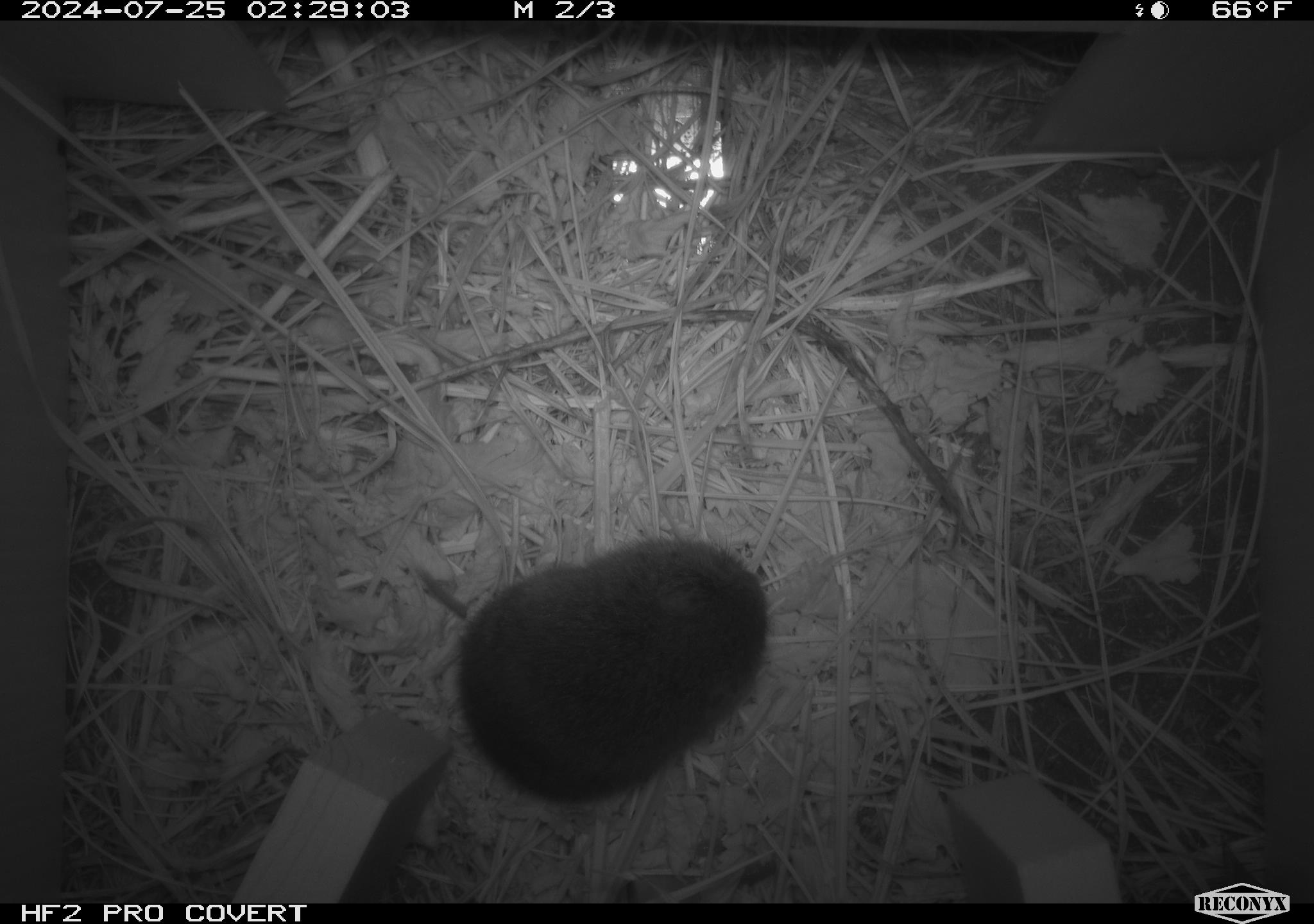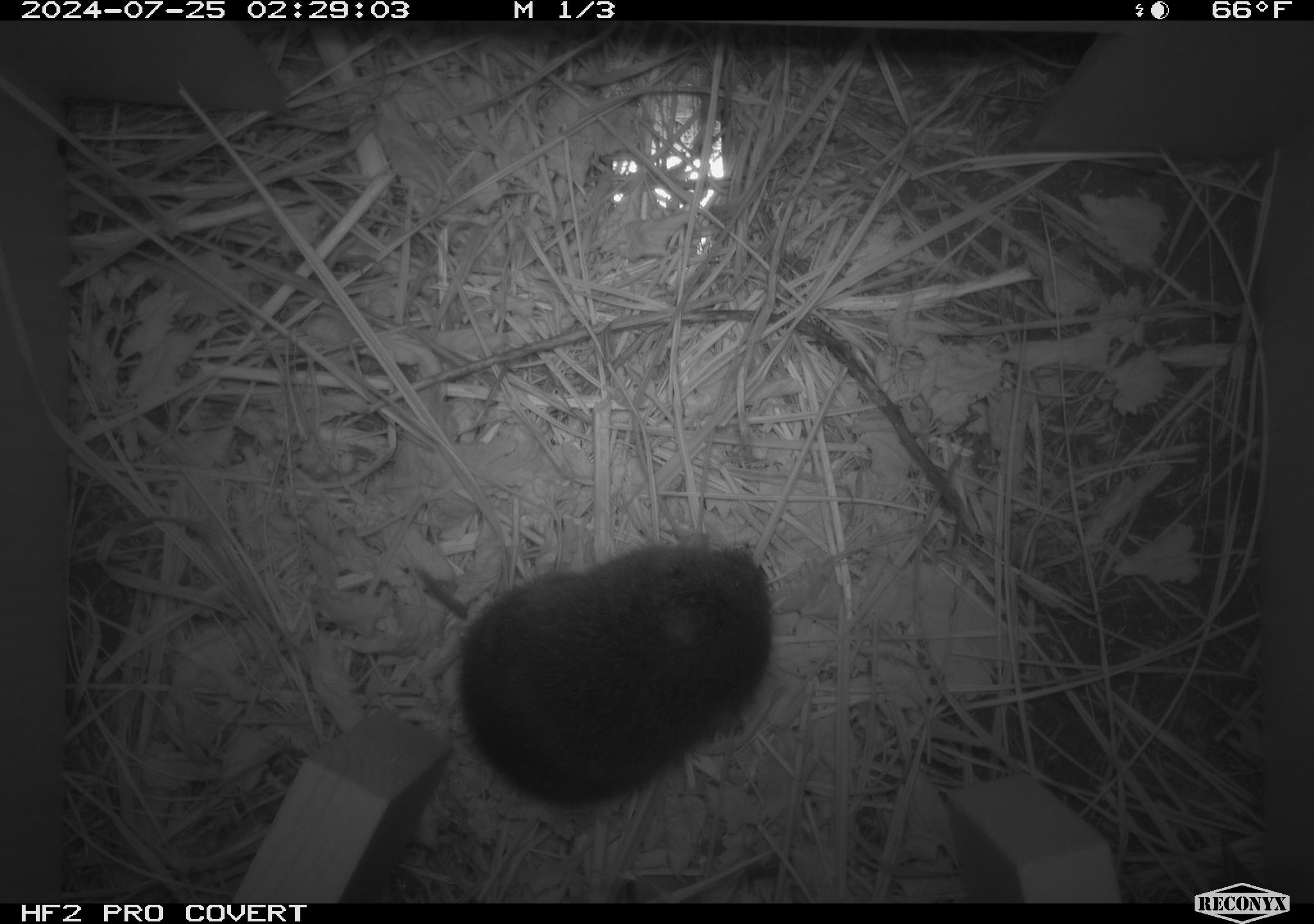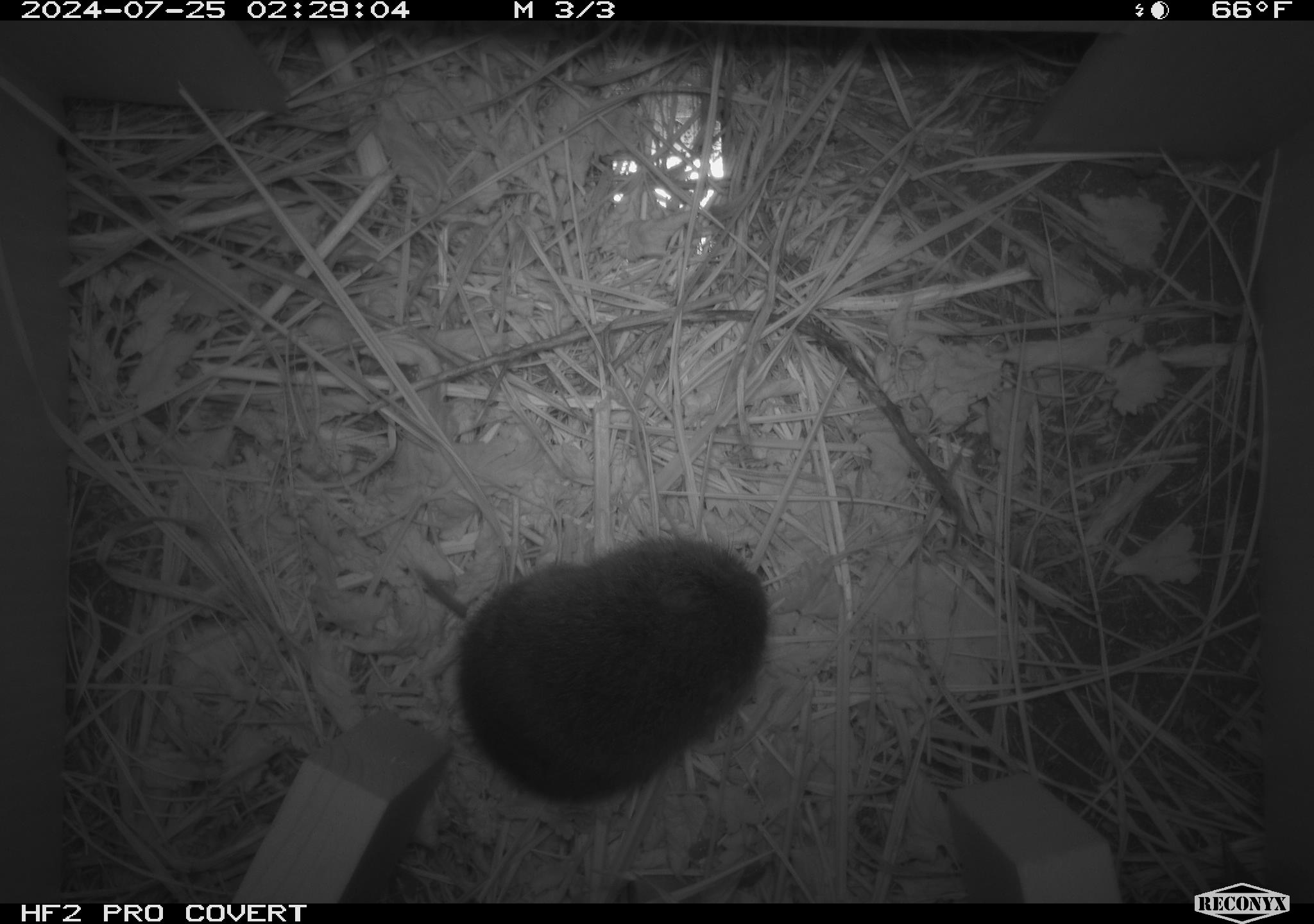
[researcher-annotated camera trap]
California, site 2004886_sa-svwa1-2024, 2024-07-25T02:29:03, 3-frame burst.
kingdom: Animalia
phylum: Chordata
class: Mammalia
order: Rodentia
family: Cricetidae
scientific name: Arvicolinae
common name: voles, lemmings, and muskrats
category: arvicolinae subfamily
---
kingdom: Animalia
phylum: Arthropoda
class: Malacostraca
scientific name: Malacostraca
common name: amphipods, crabs, isopods, krill, lobsters and shrimps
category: malacostracan